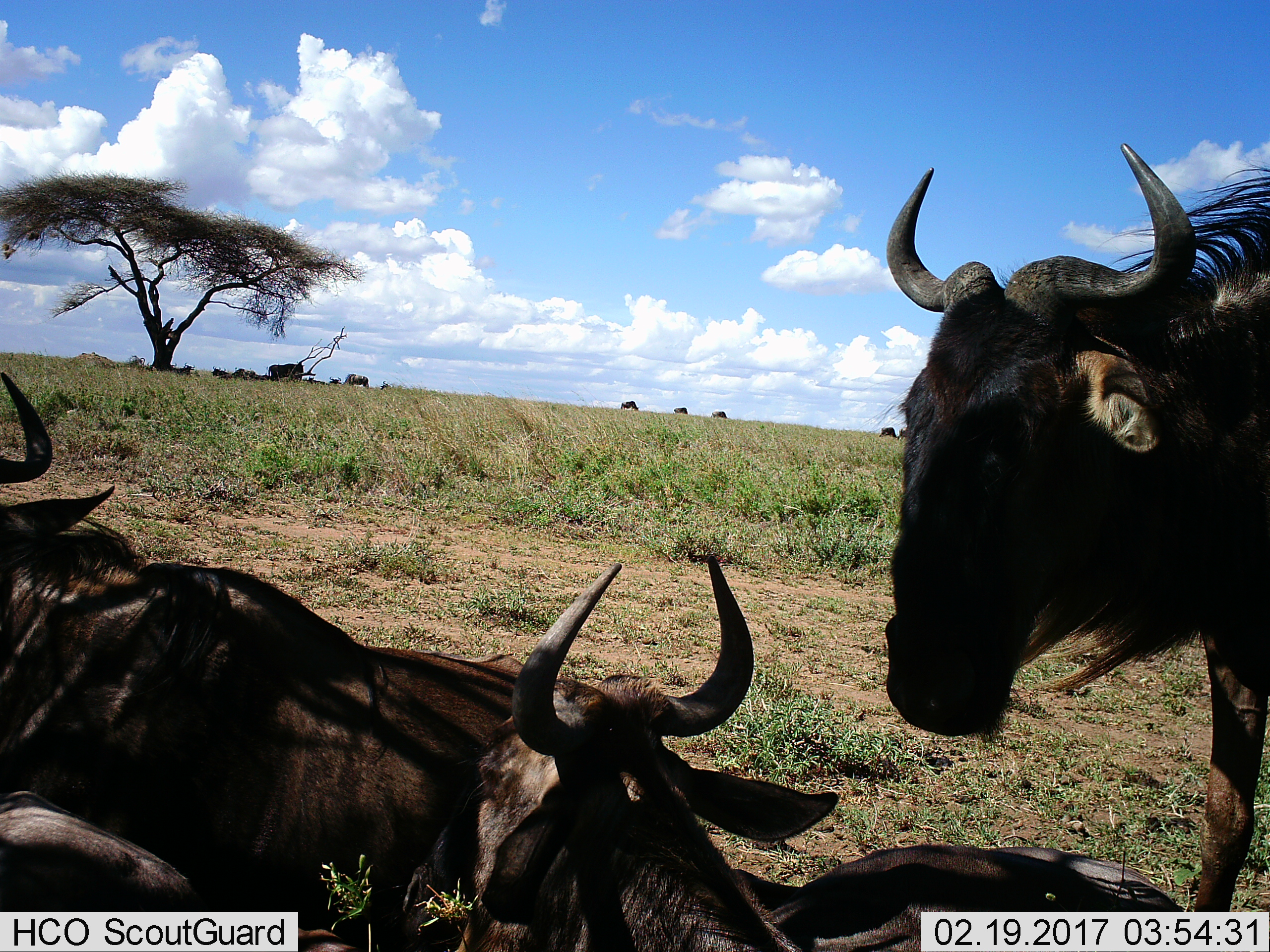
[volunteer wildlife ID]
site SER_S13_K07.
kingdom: Animalia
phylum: Chordata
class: Mammalia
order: Artiodactyla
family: Bovidae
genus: Connochaetes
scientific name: Connochaetes taurinus taurinus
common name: blue wildebeest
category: wildebeestblue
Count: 11-50.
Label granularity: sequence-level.